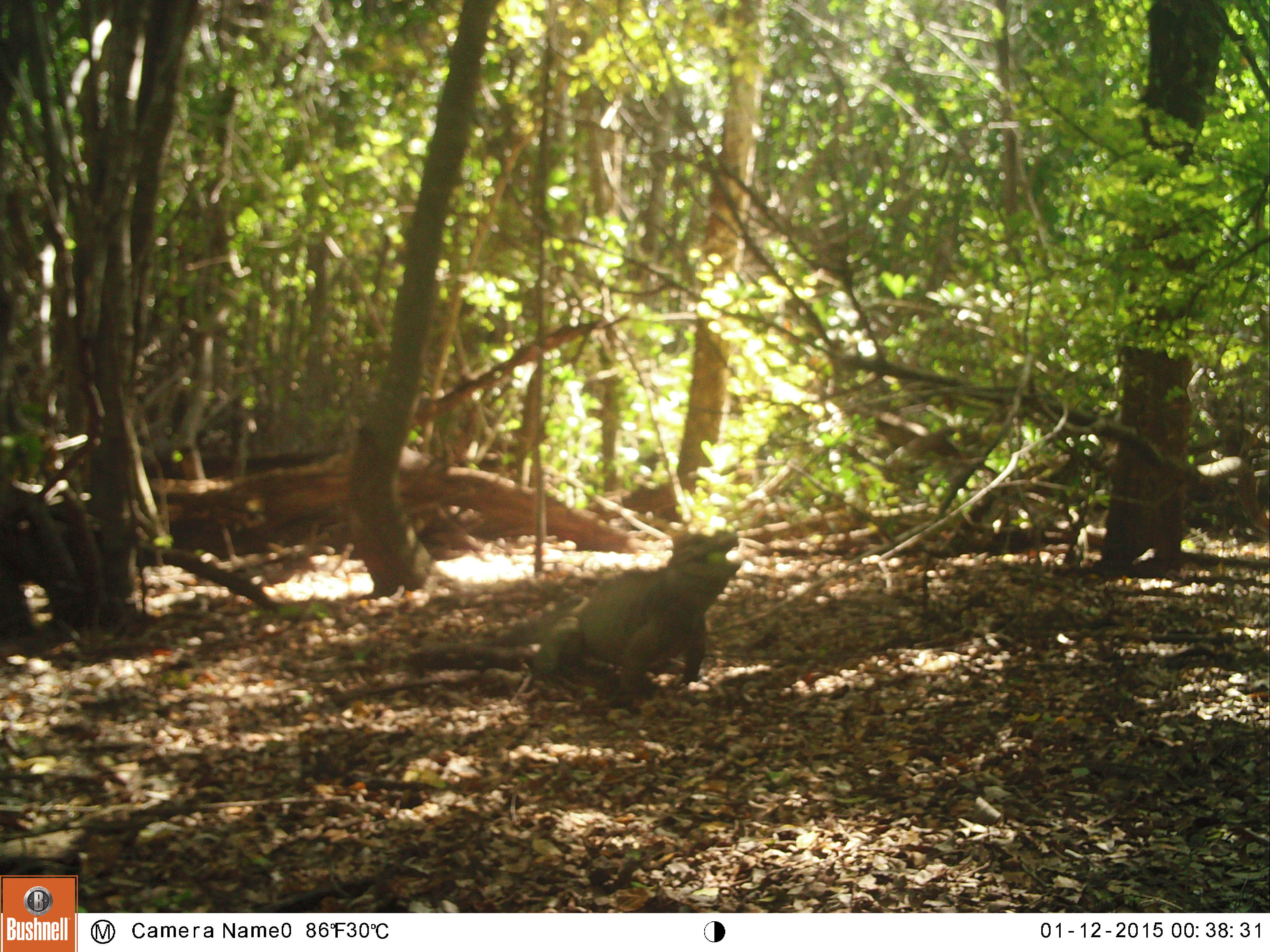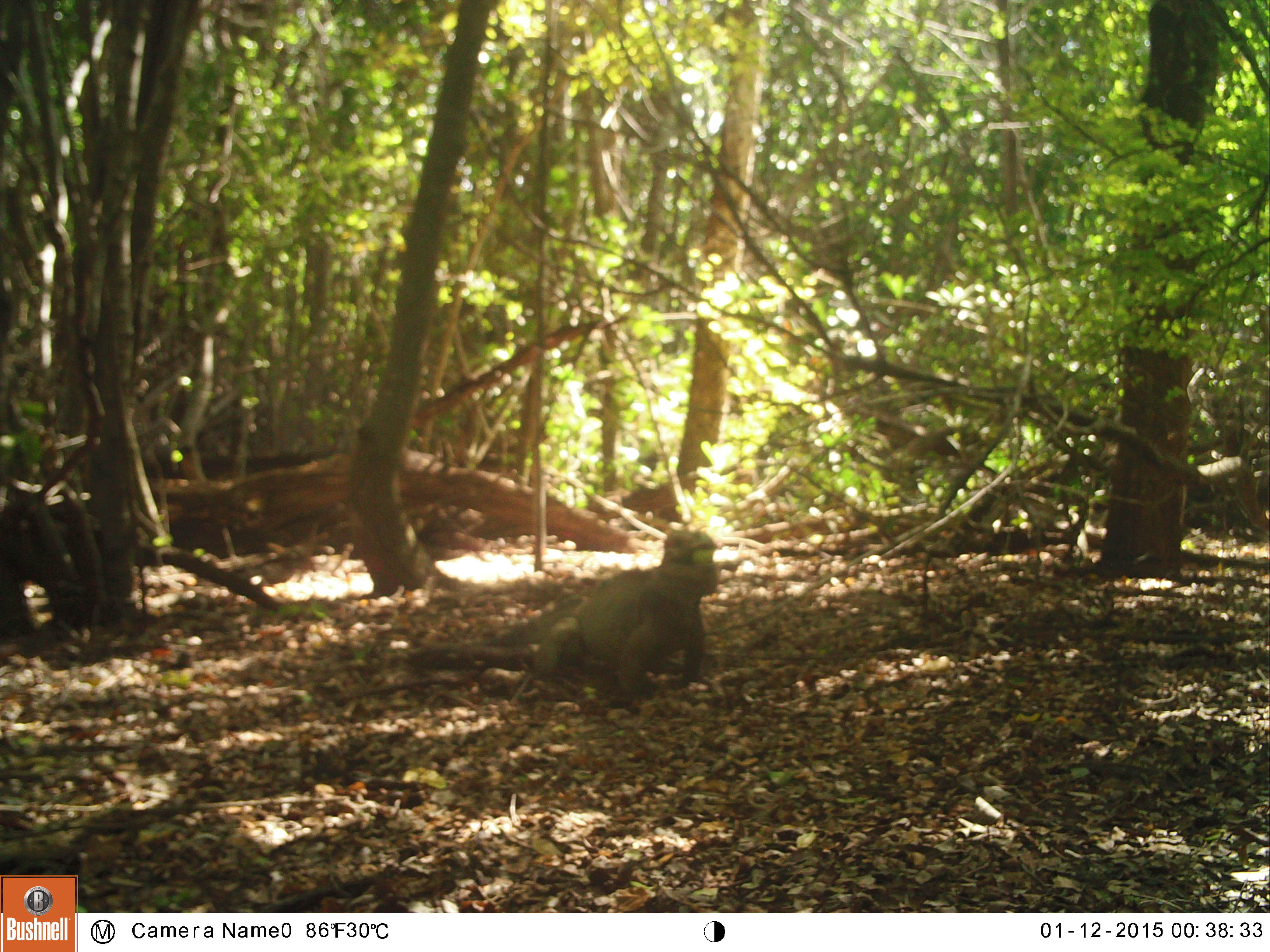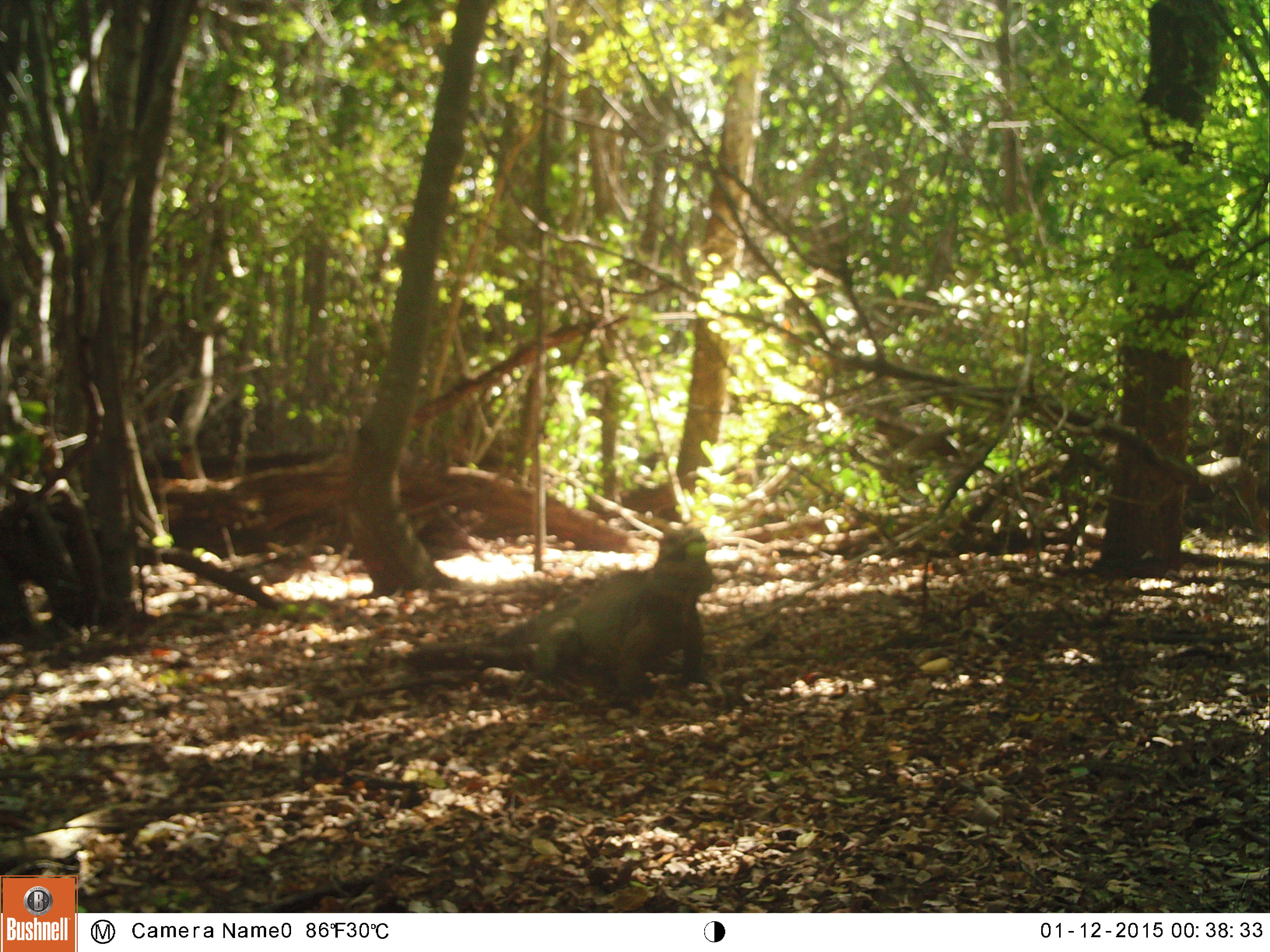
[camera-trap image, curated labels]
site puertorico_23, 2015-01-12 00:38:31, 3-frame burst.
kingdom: Animalia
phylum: Chordata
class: Reptilia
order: Squamata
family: Iguanidae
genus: Iguana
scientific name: Iguana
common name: typical iguanas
Iguana (typical iguanas).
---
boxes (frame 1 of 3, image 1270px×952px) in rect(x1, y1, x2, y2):
iguana: rect(391, 526, 745, 725)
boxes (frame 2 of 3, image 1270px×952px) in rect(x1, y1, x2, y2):
iguana: rect(523, 524, 722, 703)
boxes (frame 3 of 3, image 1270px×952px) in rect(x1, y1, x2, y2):
iguana: rect(513, 522, 715, 698)